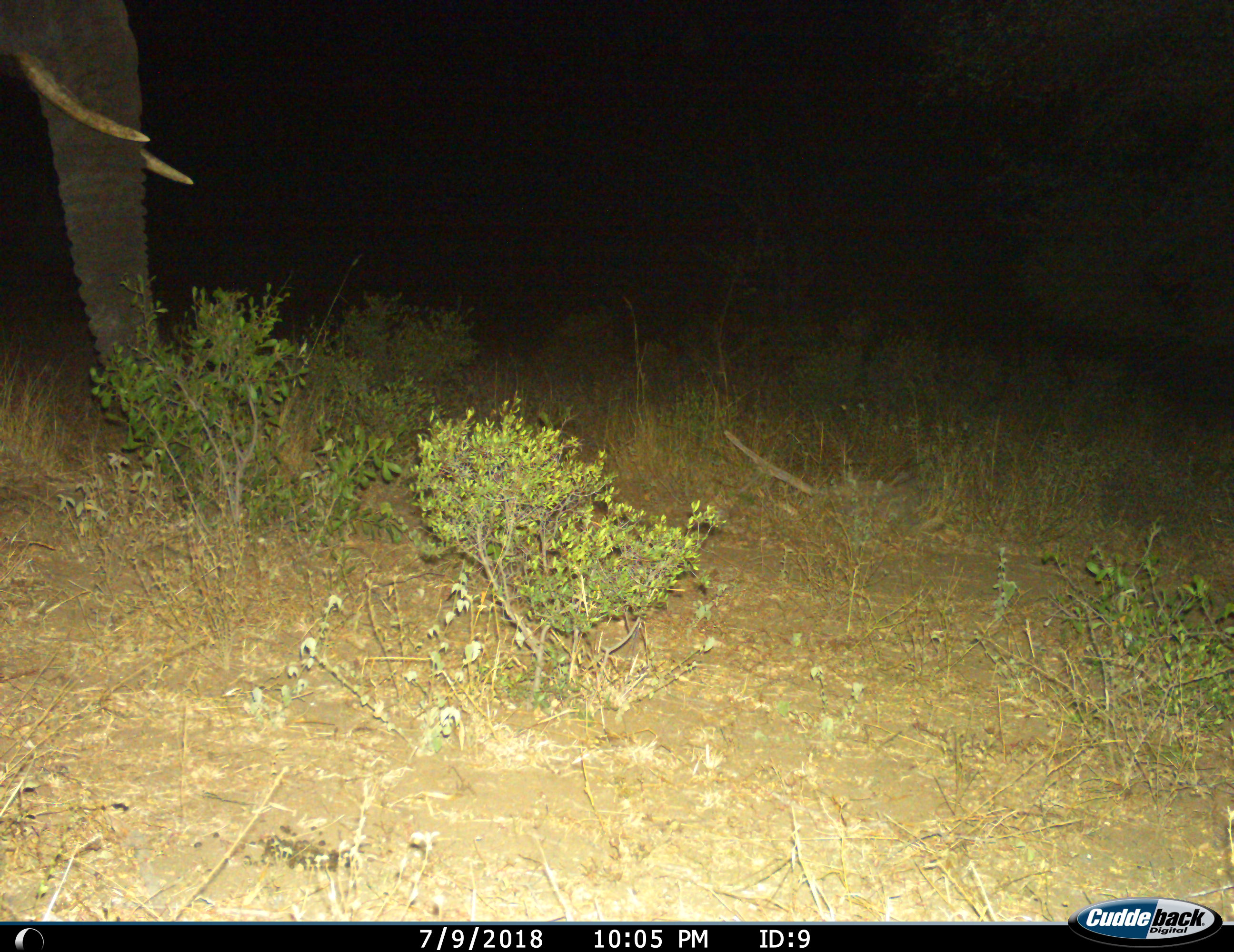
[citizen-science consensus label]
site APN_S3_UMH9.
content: unidentified animal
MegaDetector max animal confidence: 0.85